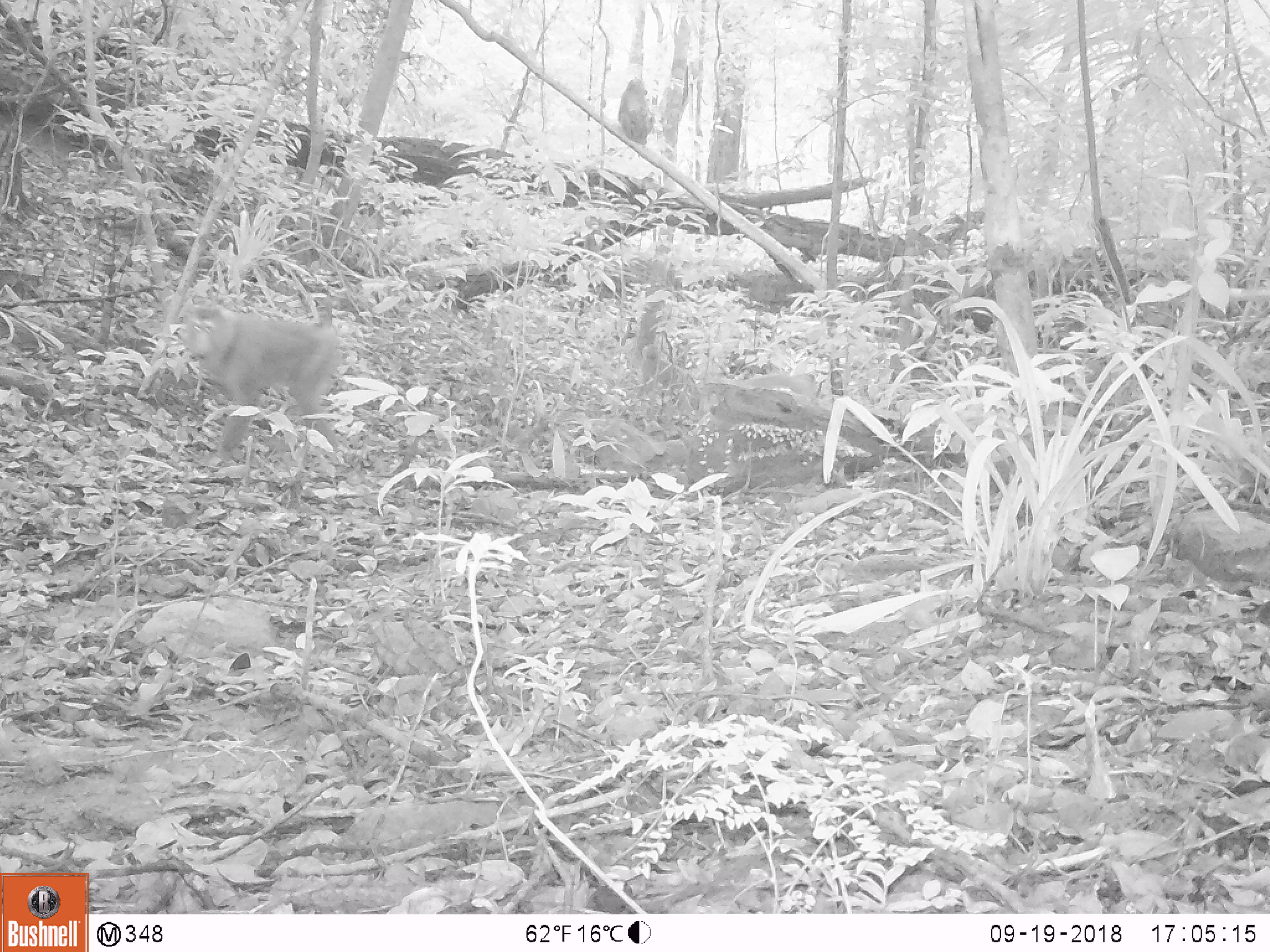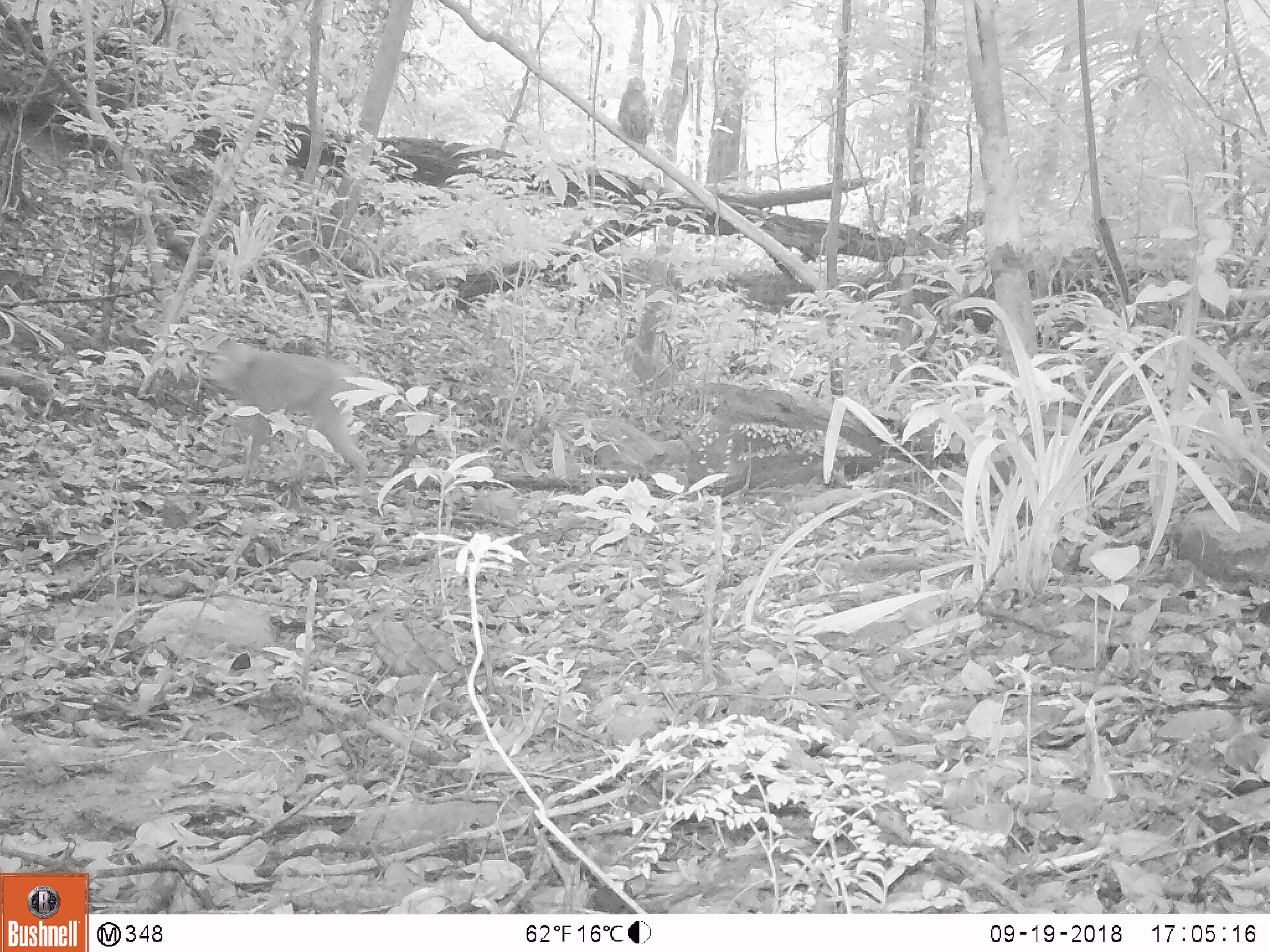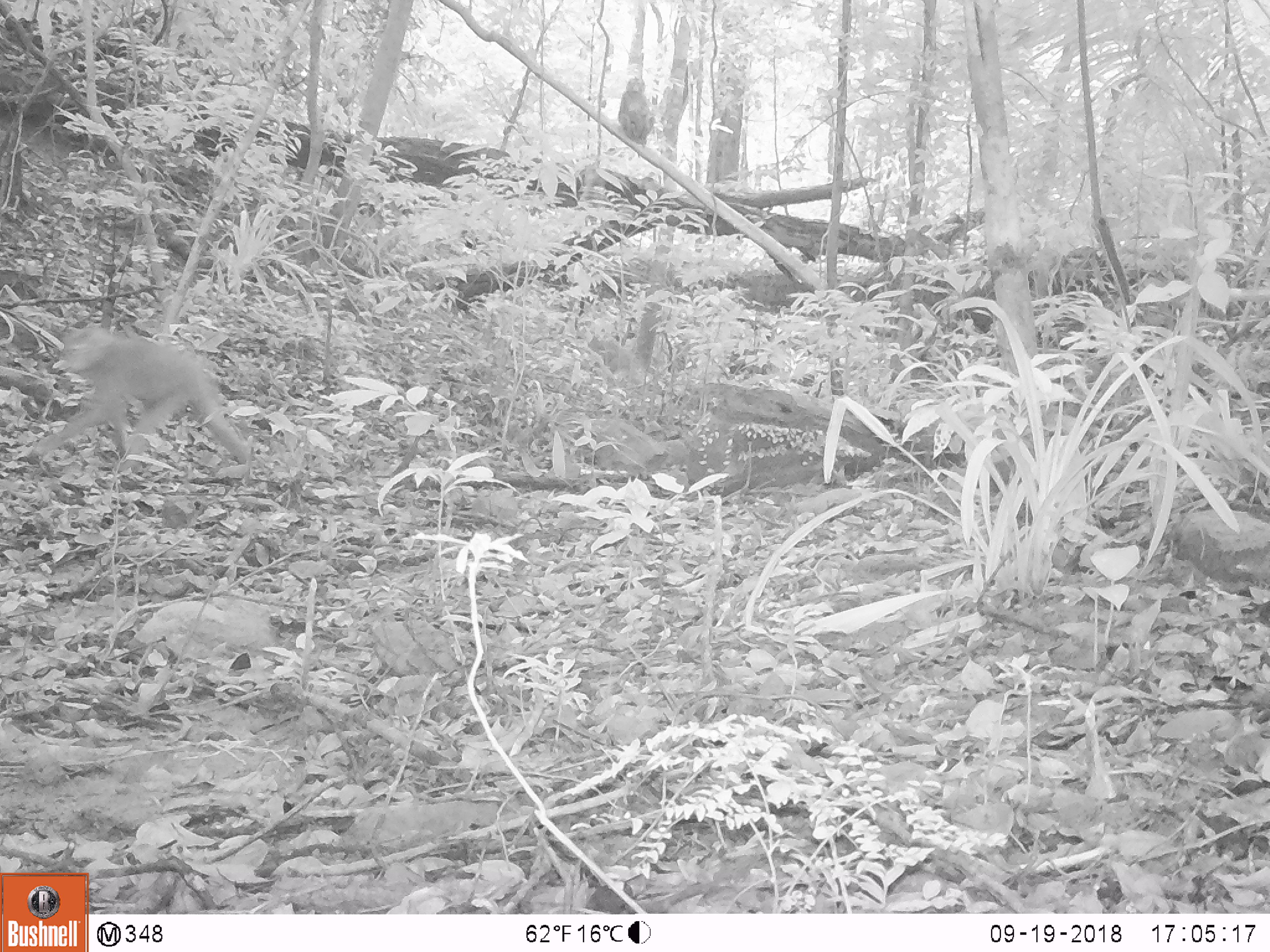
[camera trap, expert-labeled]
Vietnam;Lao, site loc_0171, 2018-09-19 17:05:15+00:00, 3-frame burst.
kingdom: Animalia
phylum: Chordata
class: Mammalia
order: Primates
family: Cercopithecidae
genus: Macaca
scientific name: Macaca nemestrina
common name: pig-tailed macaque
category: pig tailed macaque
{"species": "pig tailed macaque (pig-tailed macaque) (Macaca nemestrina)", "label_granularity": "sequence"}